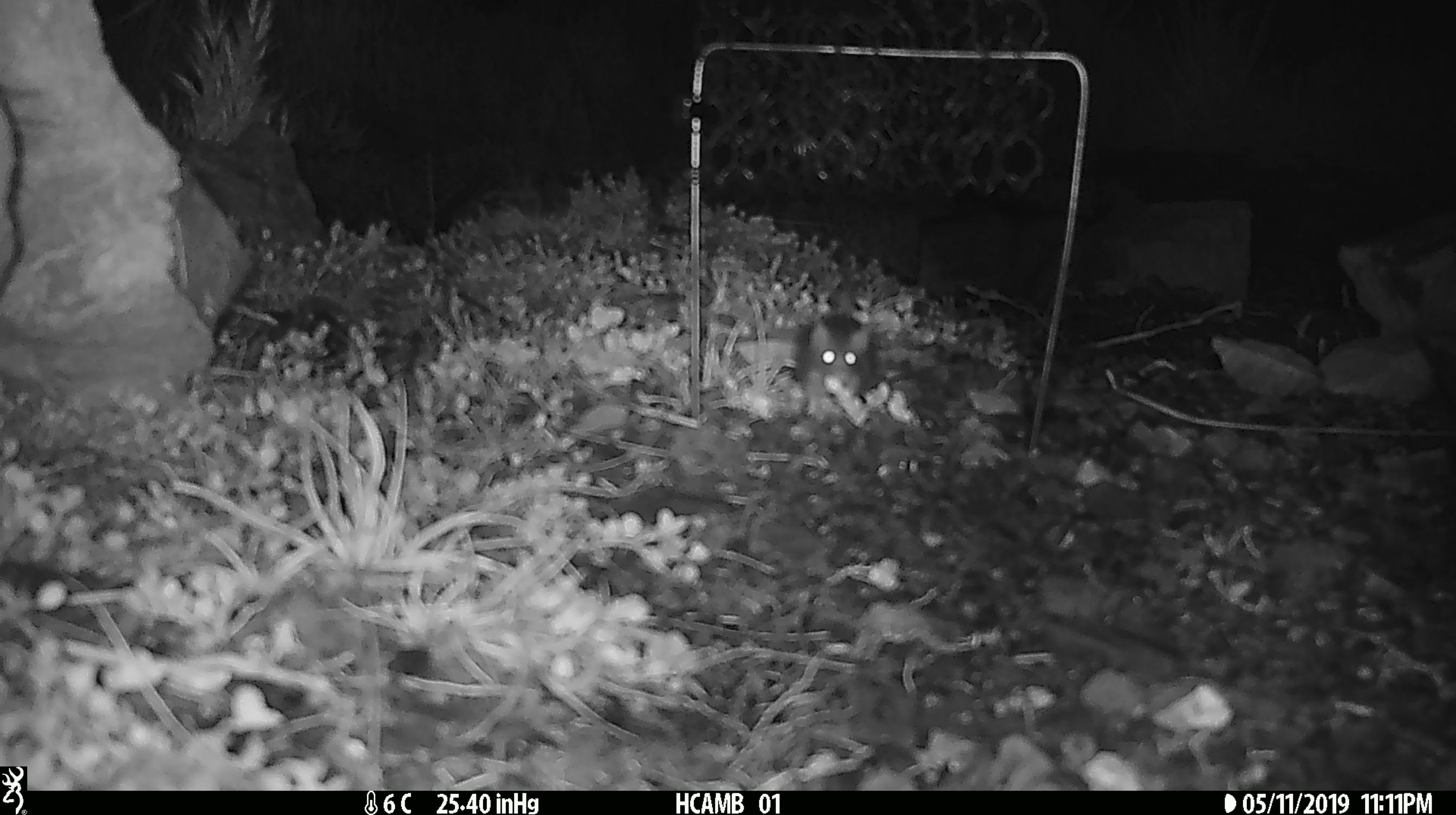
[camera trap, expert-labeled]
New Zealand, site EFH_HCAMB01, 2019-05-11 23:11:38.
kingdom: Animalia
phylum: Chordata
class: Mammalia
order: Rodentia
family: Muridae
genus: Mus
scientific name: Mus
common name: mouse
Mouse (Mus).